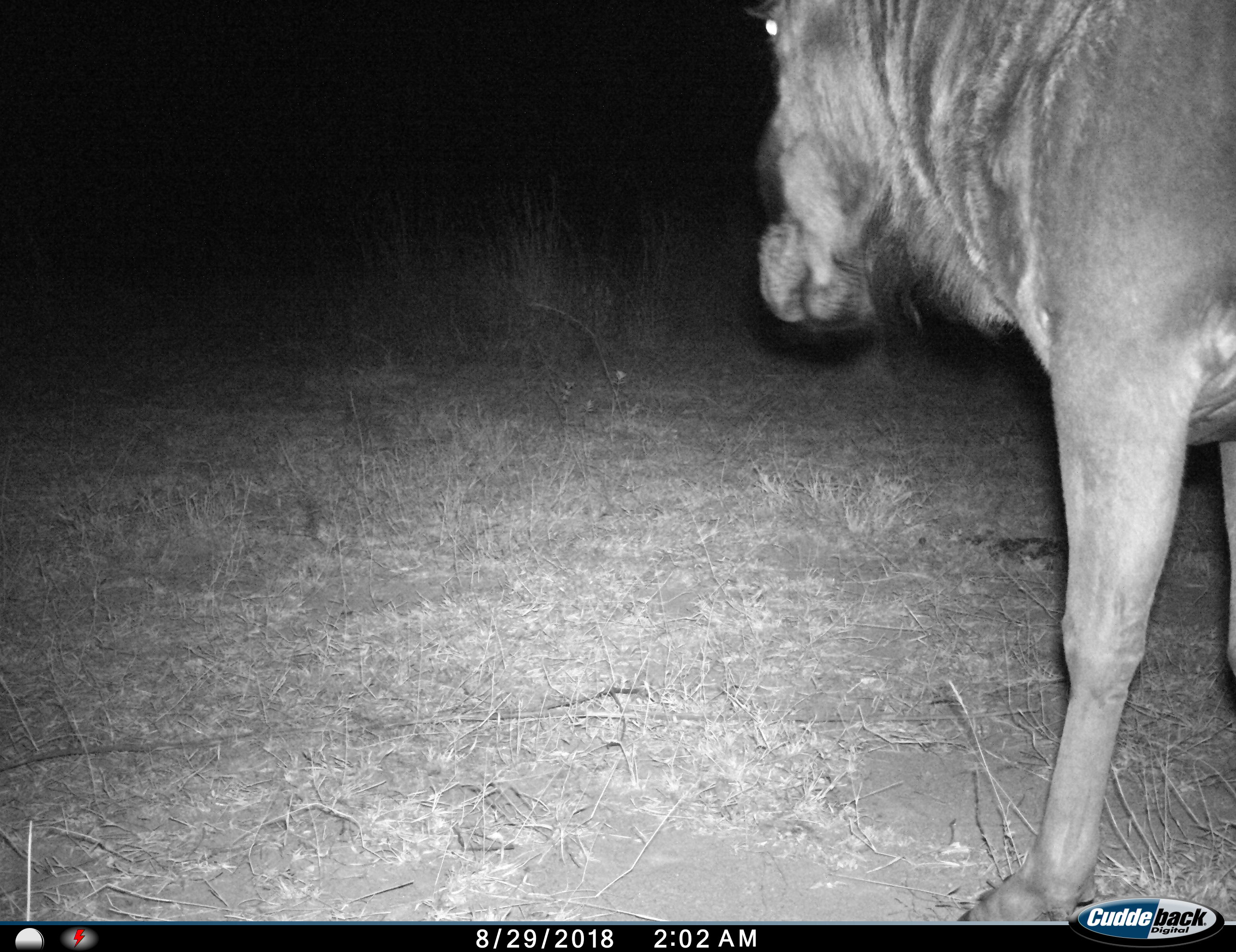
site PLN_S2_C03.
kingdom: Animalia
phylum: Chordata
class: Mammalia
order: Artiodactyla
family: Bovidae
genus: Connochaetes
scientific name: Connochaetes taurinus taurinus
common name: blue wildebeest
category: wildebeestblue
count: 1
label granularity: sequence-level